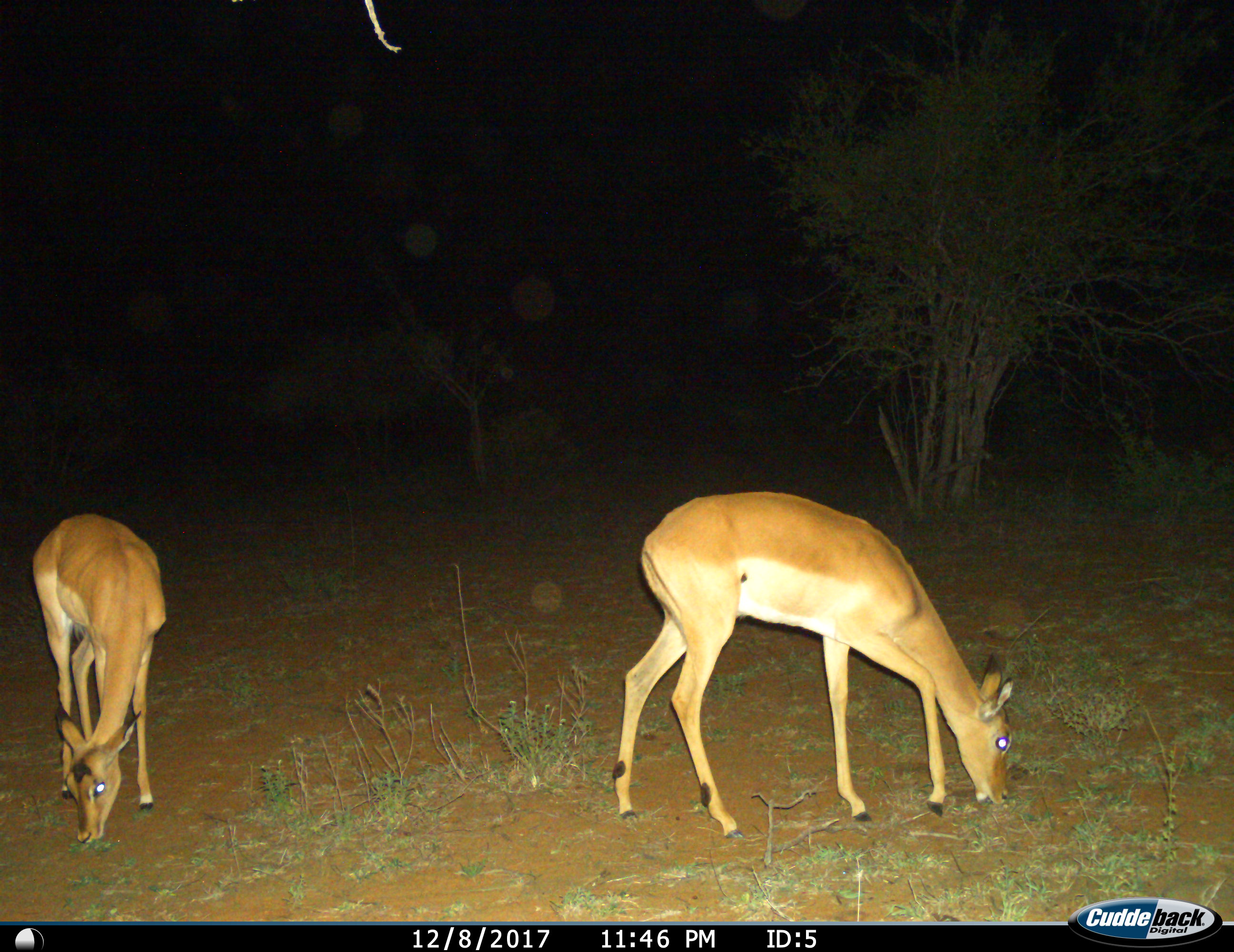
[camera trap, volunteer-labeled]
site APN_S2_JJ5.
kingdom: Animalia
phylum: Chordata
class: Mammalia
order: Artiodactyla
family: Bovidae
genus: Aepyceros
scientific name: Aepyceros melampus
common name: impala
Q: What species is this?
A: Impala (Aepyceros melampus).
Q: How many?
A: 2.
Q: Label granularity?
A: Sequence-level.